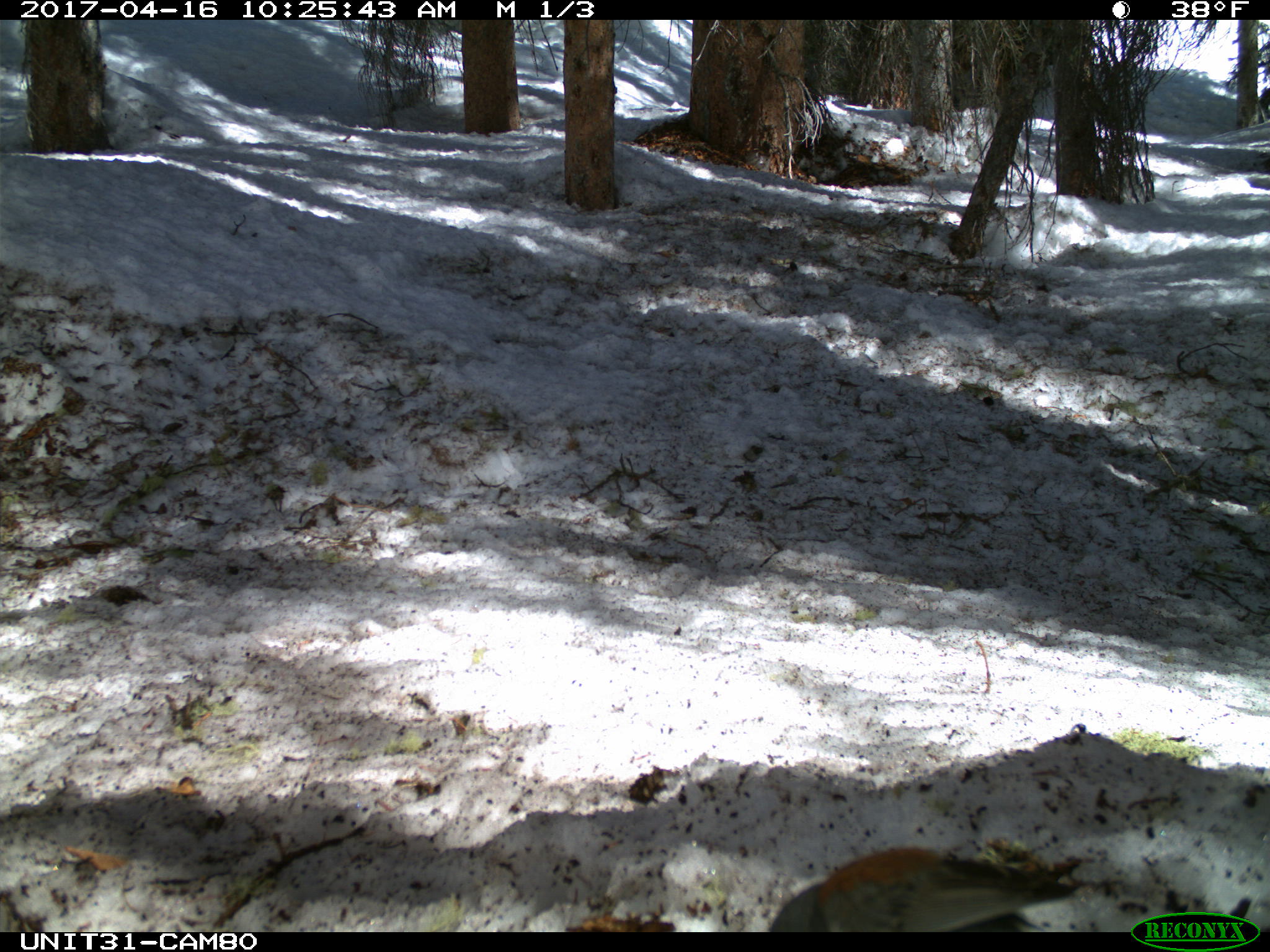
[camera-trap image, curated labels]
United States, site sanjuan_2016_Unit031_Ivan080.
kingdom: Animalia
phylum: Chordata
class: Aves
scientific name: Aves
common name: birds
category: unidentified bird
Unidentified bird (birds) (Aves).